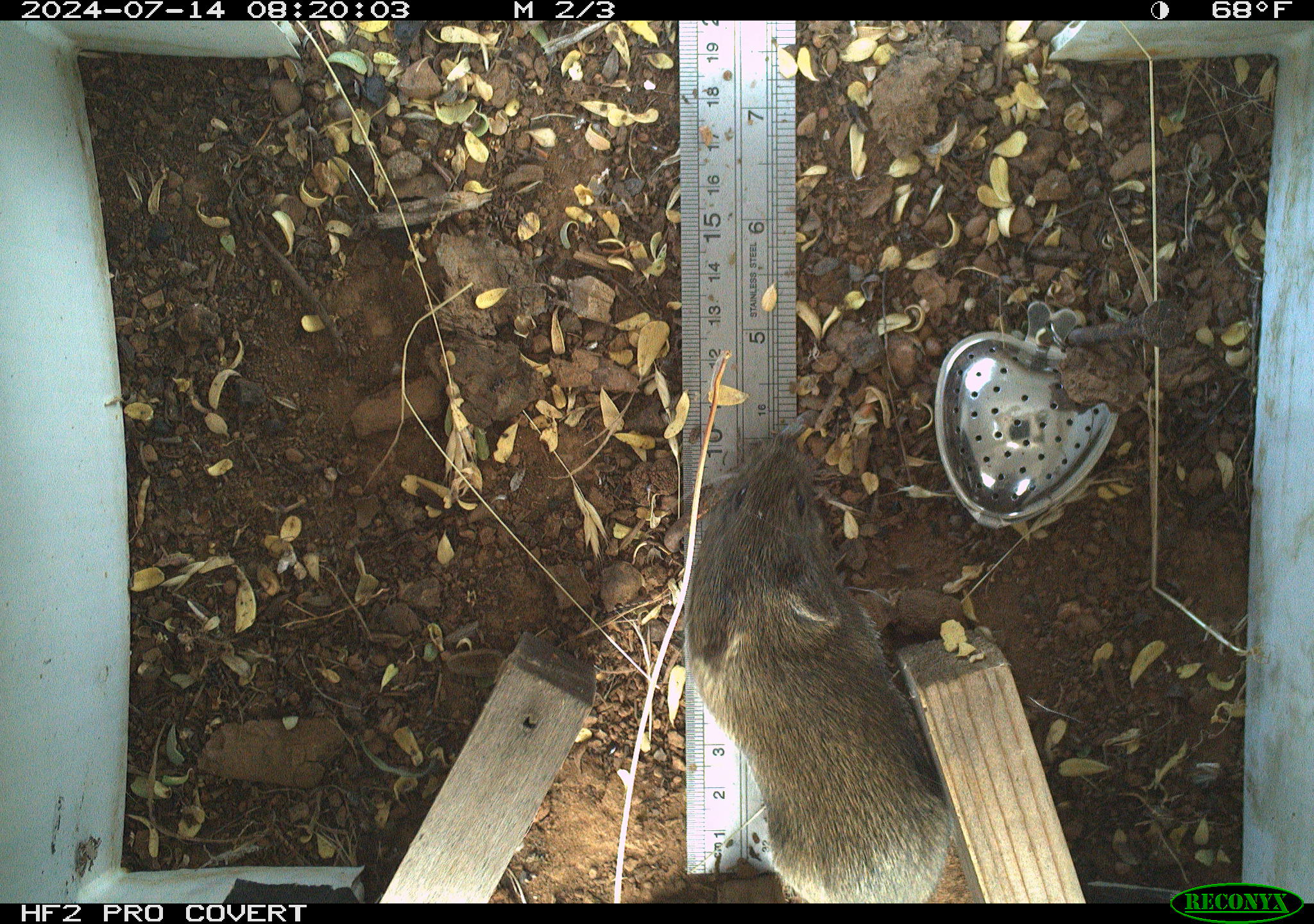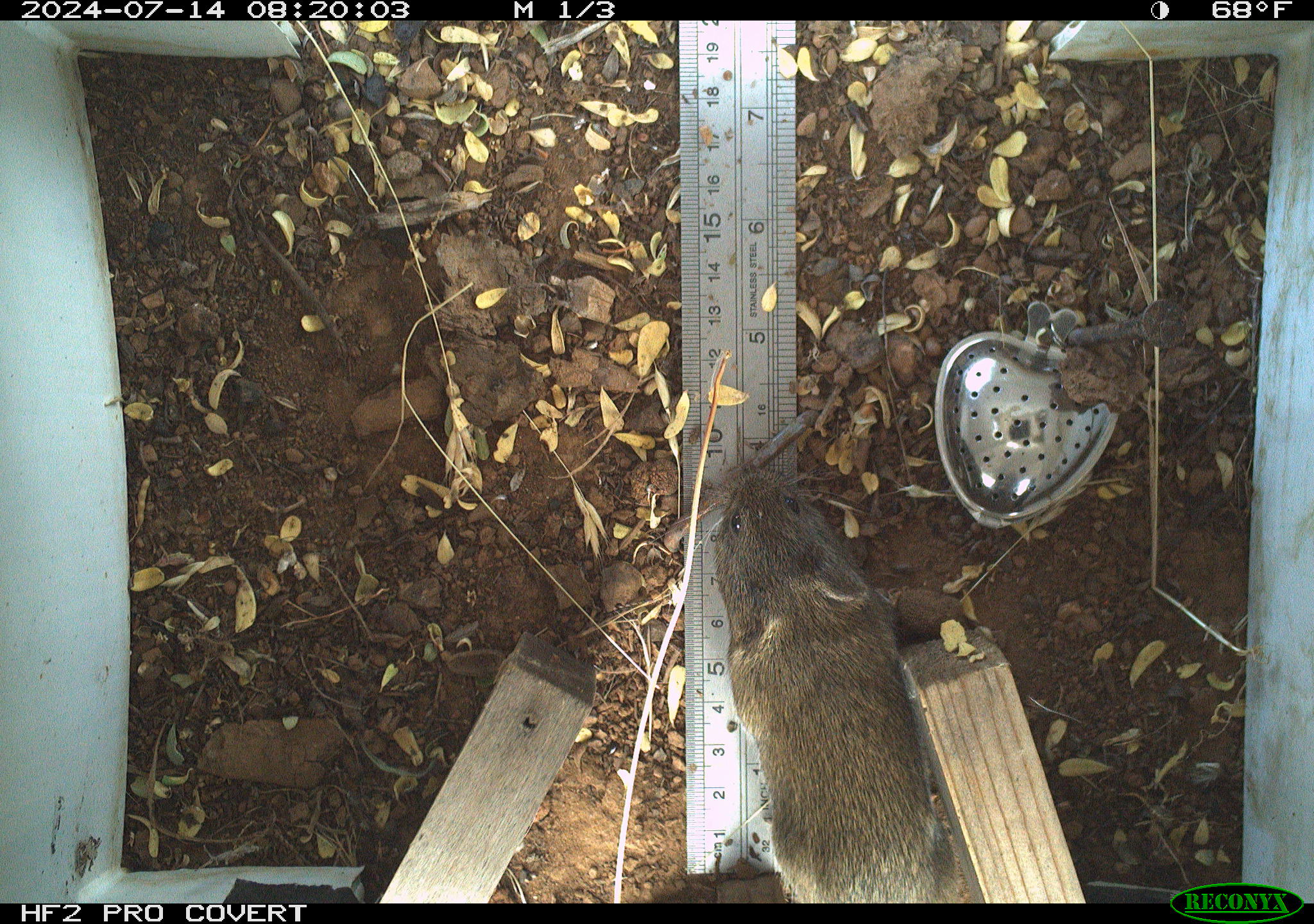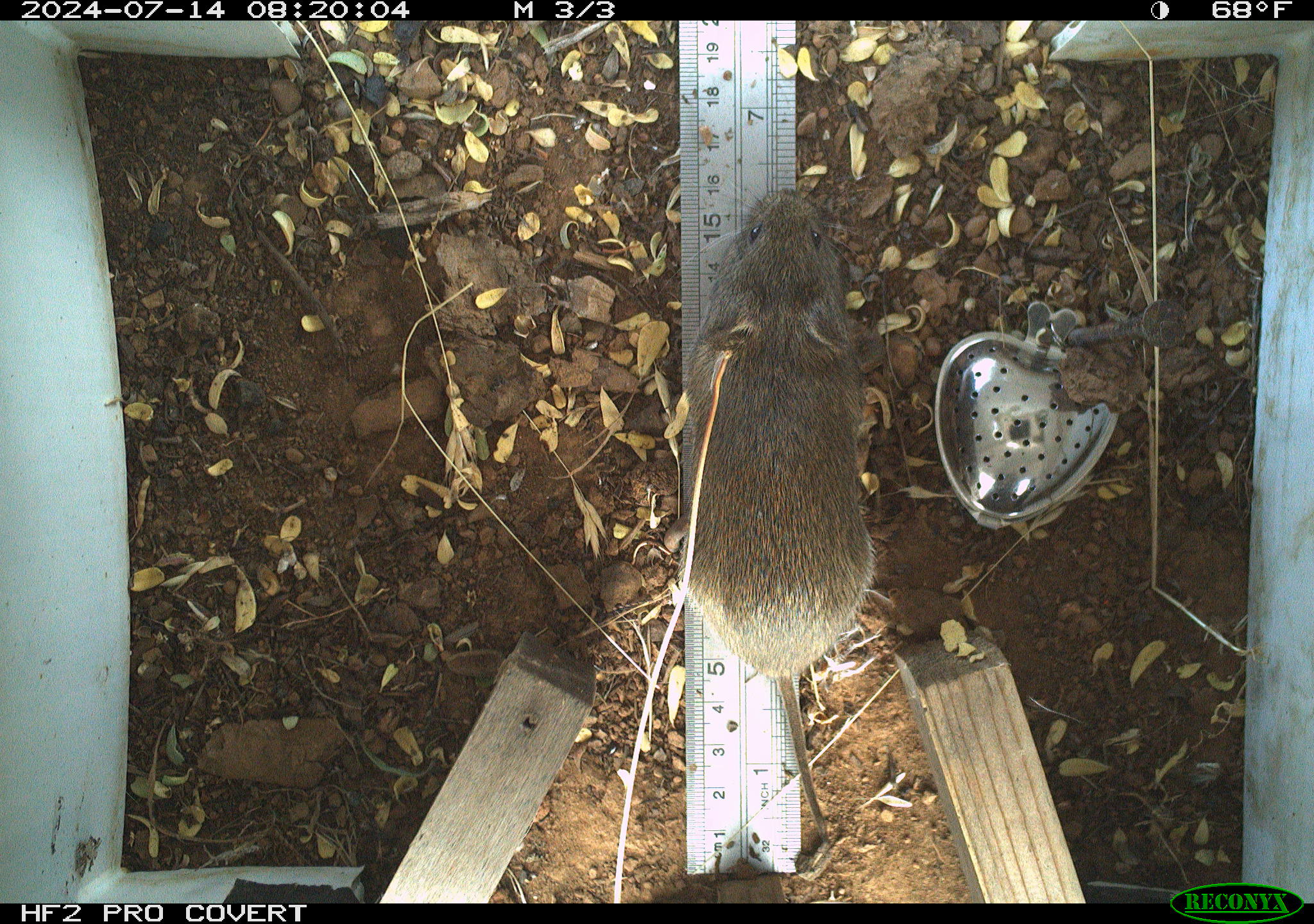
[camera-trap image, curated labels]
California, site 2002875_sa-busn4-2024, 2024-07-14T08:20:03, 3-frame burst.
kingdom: Animalia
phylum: Chordata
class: Mammalia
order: Rodentia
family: Cricetidae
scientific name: Arvicolinae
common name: voles, lemmings, and muskrats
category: arvicolinae subfamily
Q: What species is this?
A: Arvicolinae subfamily (voles, lemmings, and muskrats) (Arvicolinae).